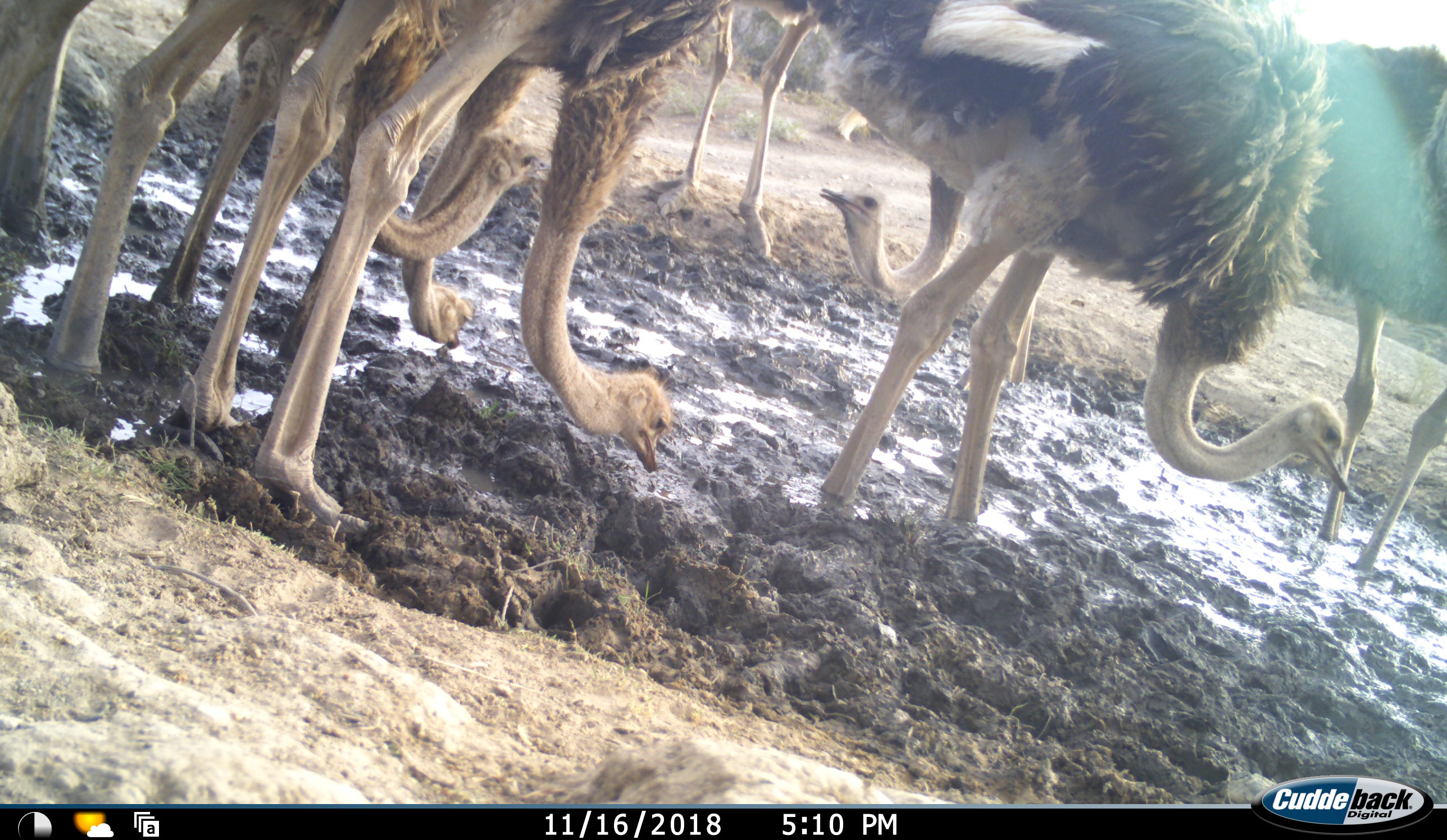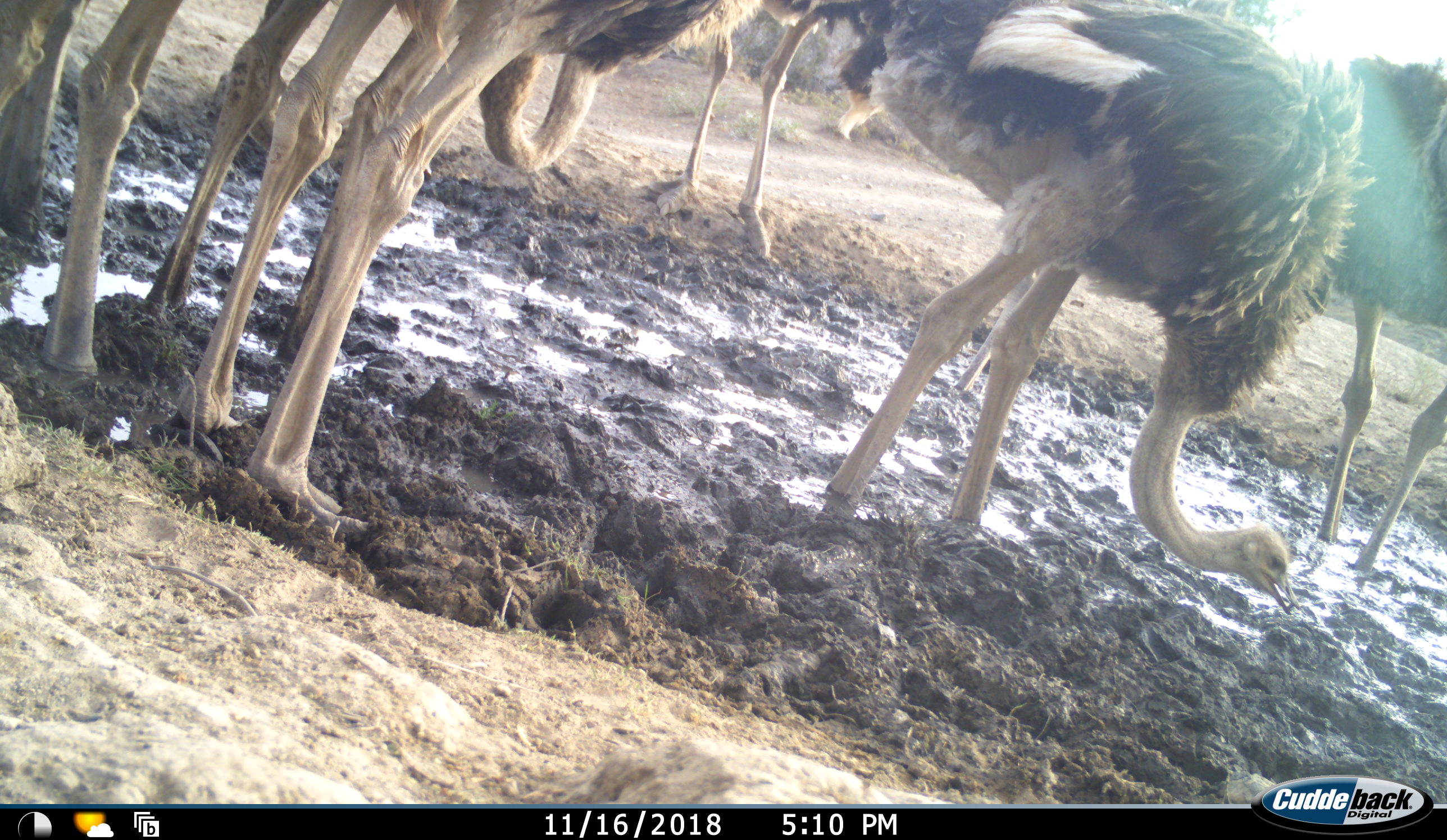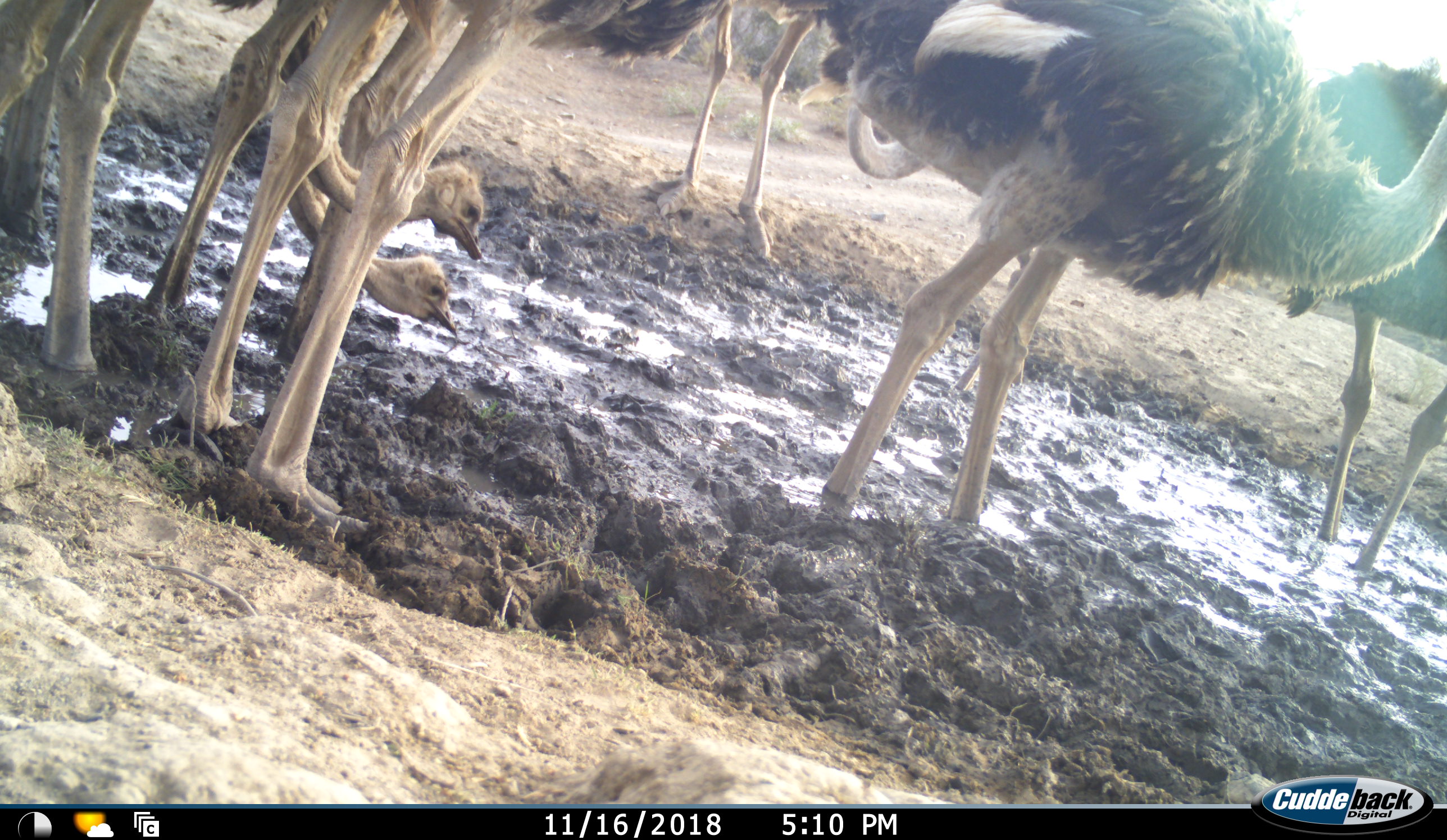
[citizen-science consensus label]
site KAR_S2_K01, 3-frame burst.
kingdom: Animalia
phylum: Chordata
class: Aves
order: Struthioniformes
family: Struthionidae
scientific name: Struthionidae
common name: ostrich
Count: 7.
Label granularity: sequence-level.